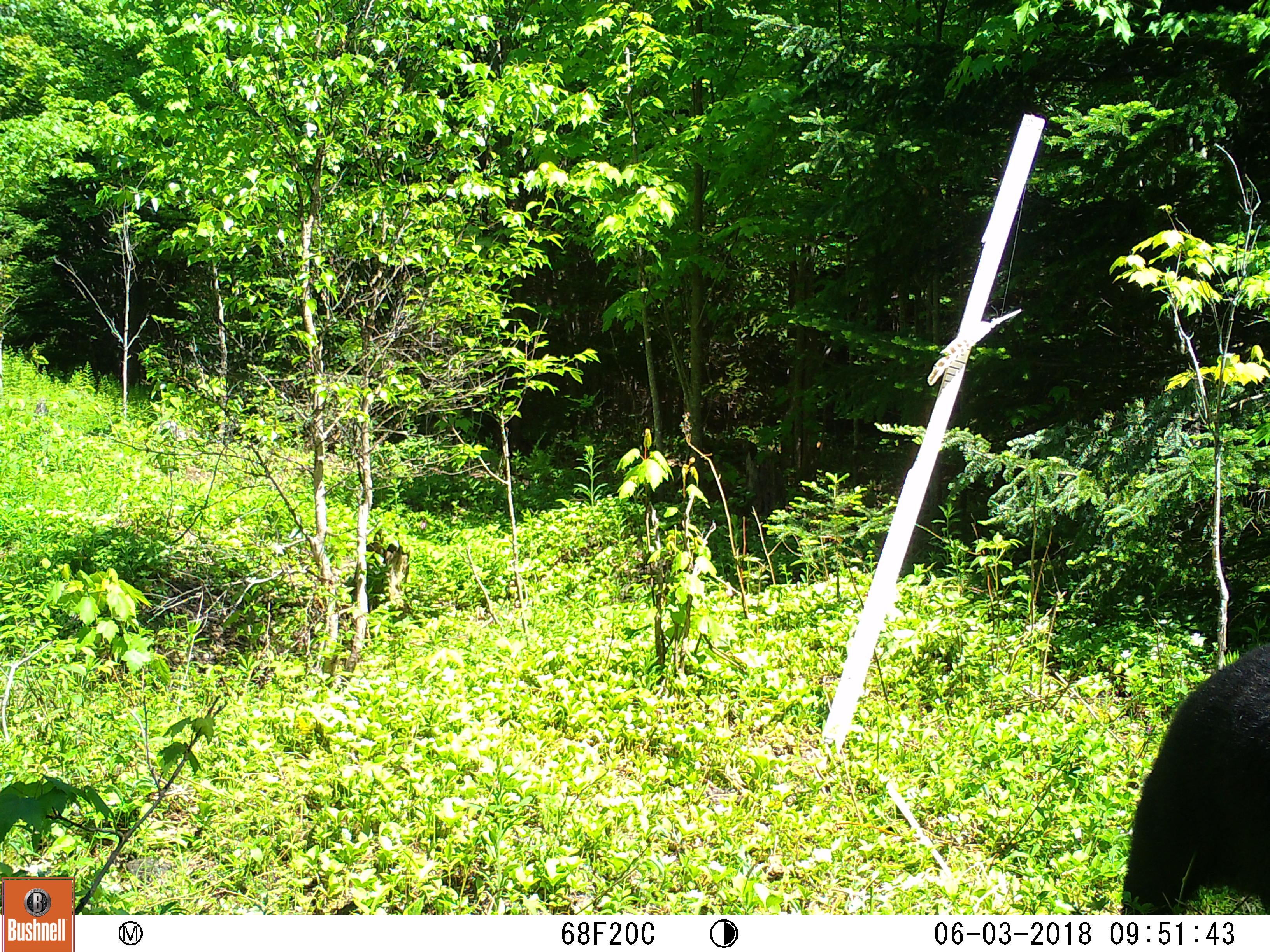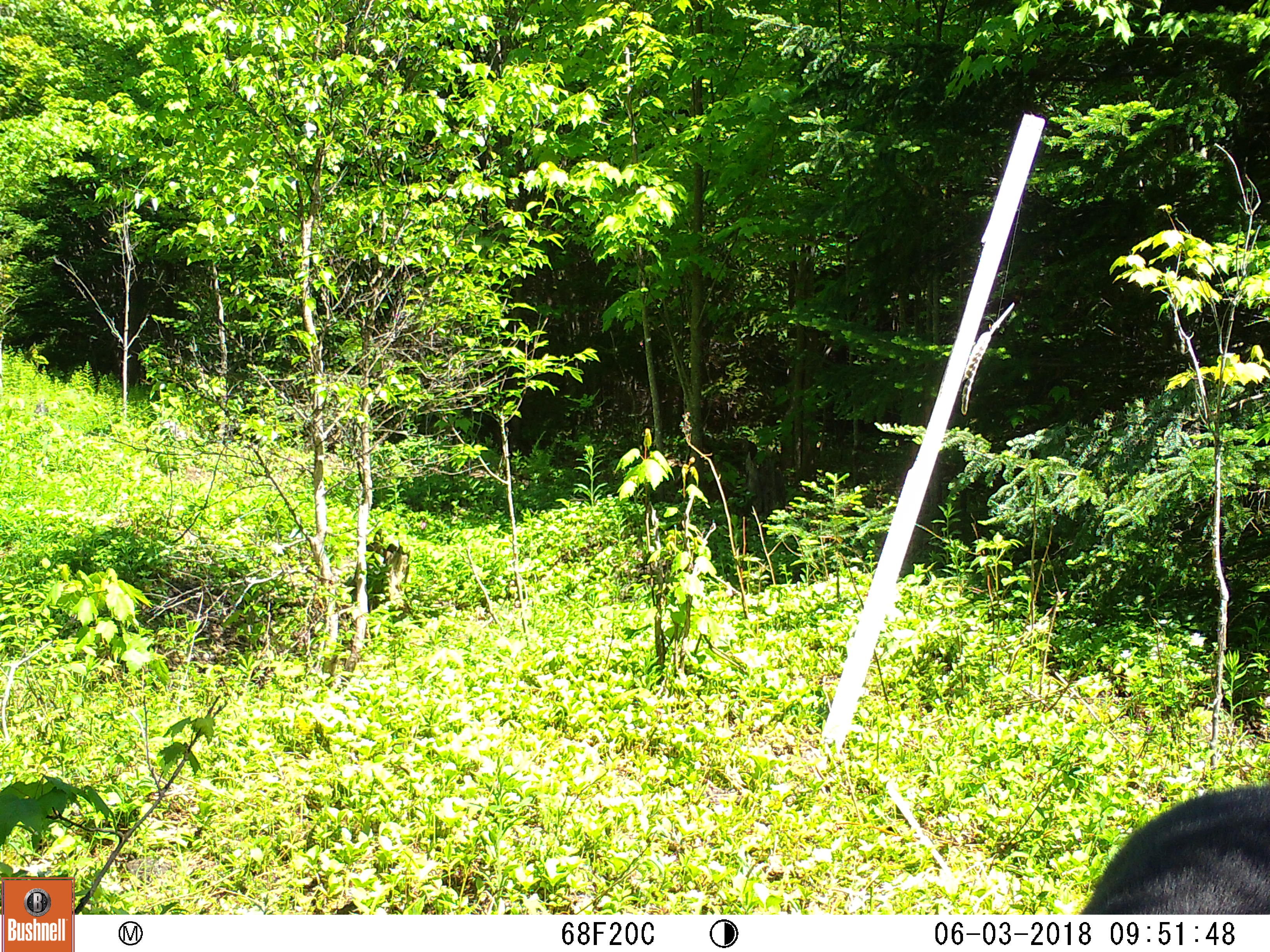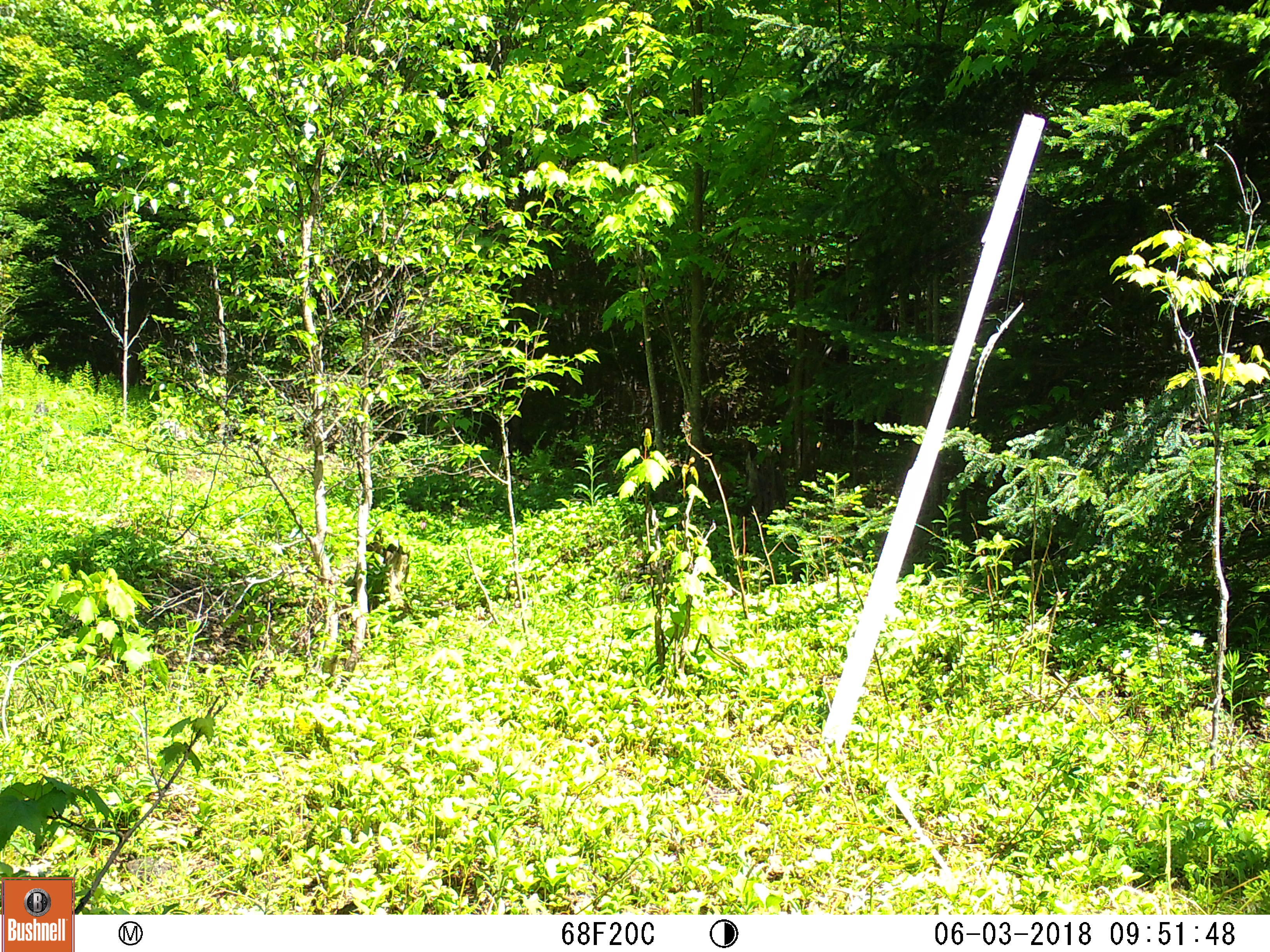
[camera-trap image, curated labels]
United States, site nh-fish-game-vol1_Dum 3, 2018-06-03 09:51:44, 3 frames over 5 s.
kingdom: Animalia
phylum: Chordata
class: Mammalia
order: Carnivora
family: Ursidae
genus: Ursus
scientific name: Ursus americanus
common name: black bear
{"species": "black bear (Ursus americanus)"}